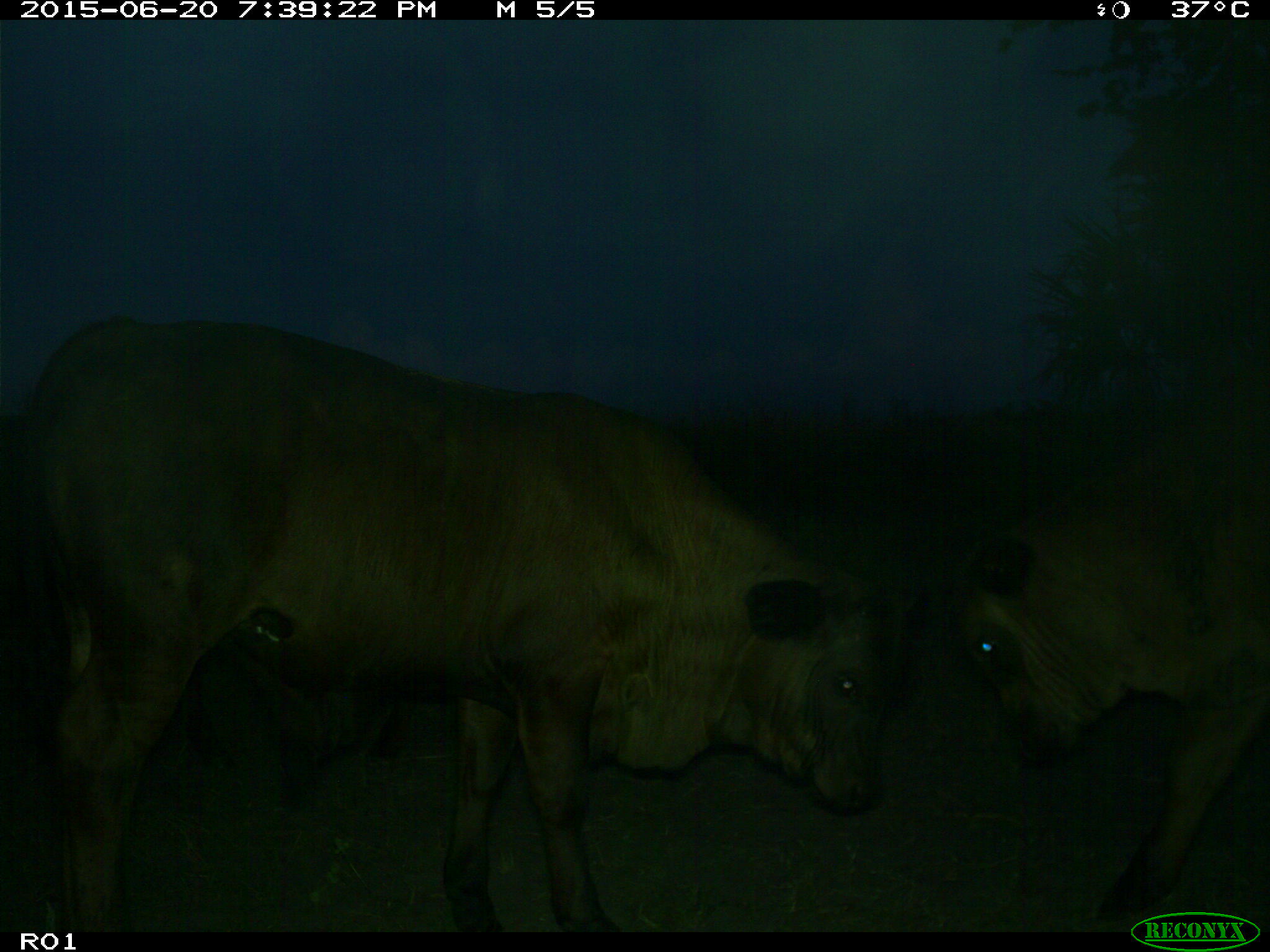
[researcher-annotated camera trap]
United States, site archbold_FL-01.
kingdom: Animalia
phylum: Chordata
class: Mammalia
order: Artiodactyla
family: Bovidae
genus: Bos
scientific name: Bos taurus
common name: domestic cow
Bos taurus (domestic cow).